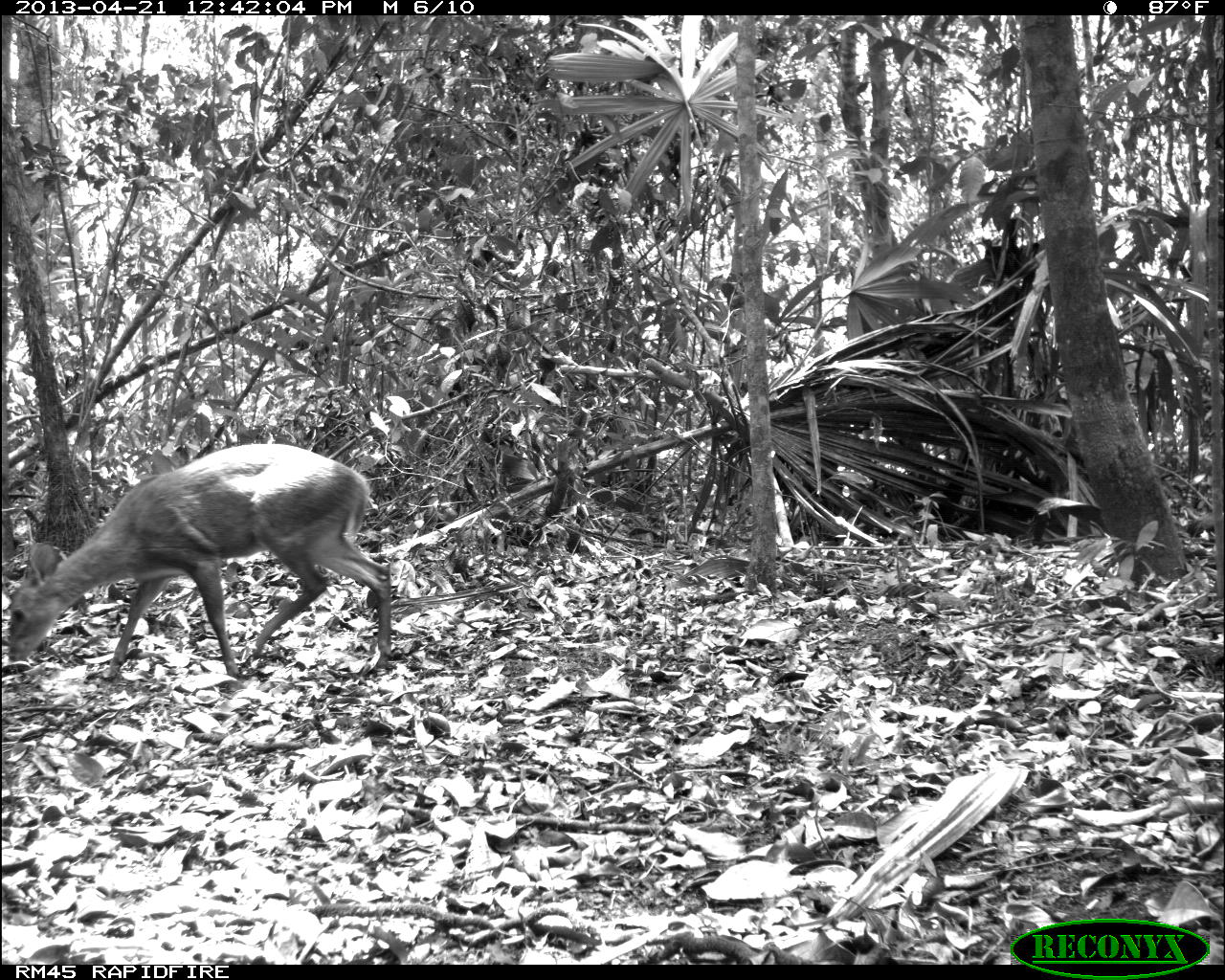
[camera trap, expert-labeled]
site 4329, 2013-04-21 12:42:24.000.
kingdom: Animalia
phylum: Chordata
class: Mammalia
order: Artiodactyla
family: Cervidae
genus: Mazama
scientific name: Mazama temama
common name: central american red brocket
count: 1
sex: female